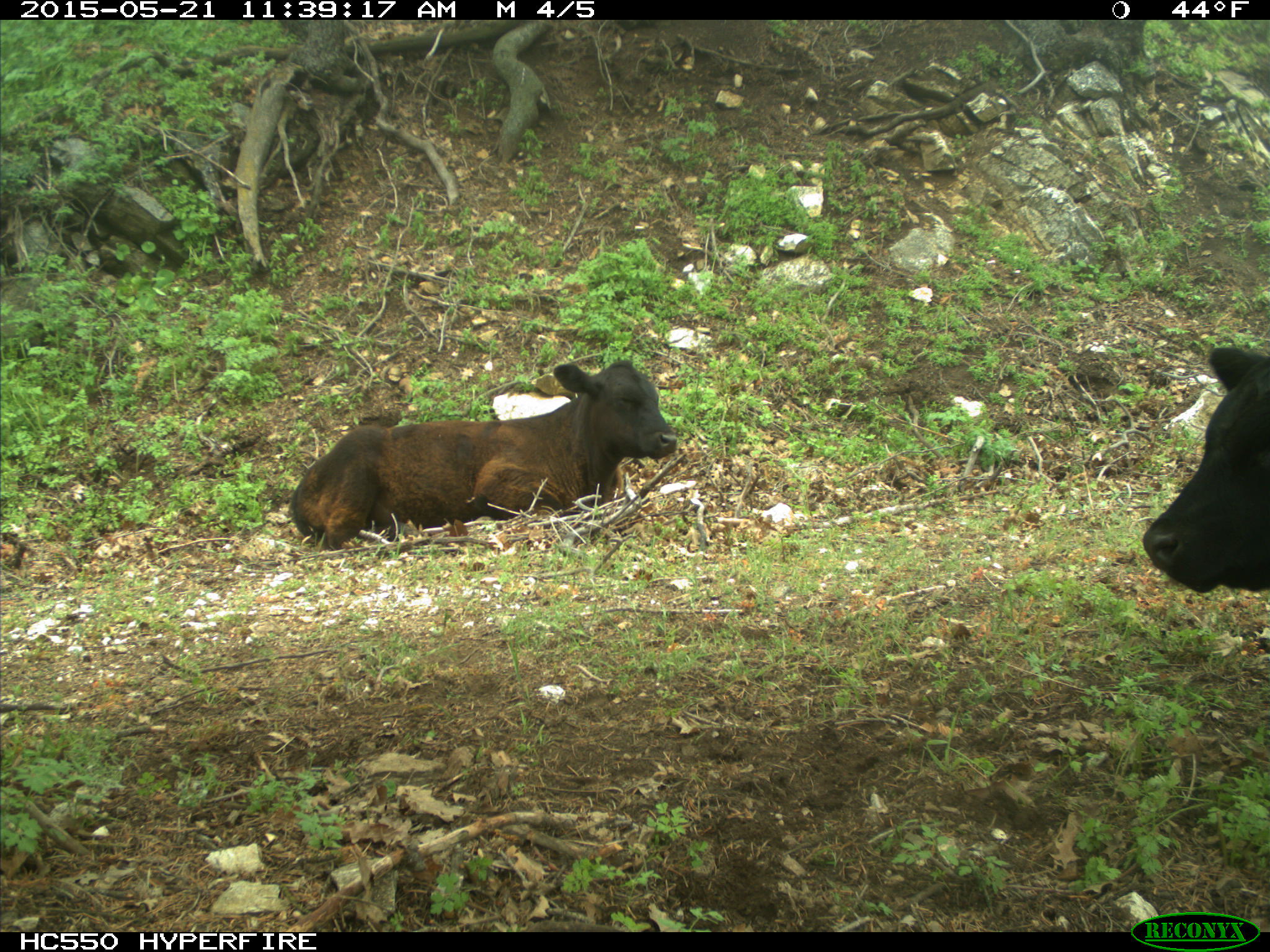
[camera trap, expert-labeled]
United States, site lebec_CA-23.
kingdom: Animalia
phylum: Chordata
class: Mammalia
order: Artiodactyla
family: Bovidae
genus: Bos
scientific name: Bos taurus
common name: domestic cow